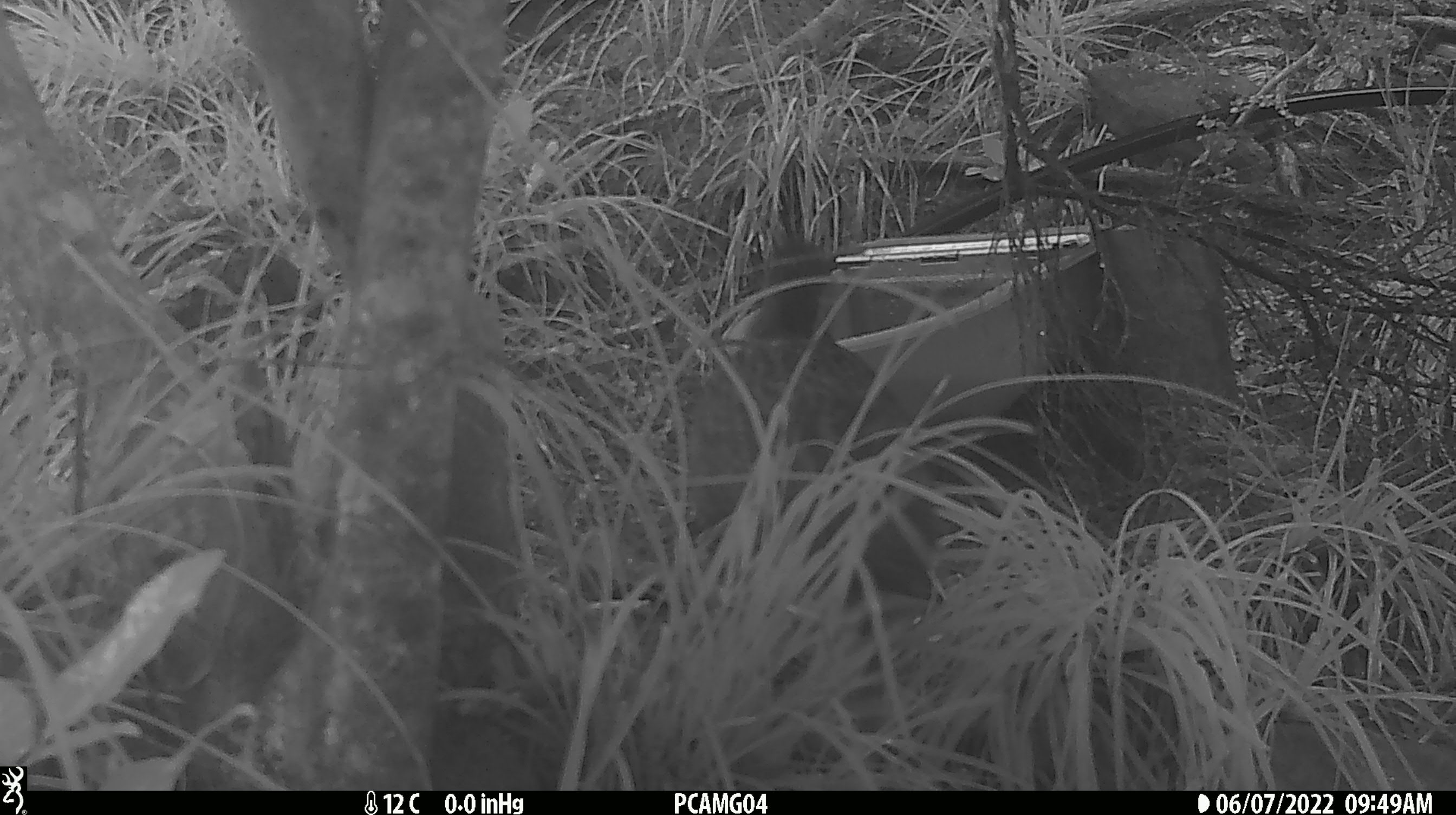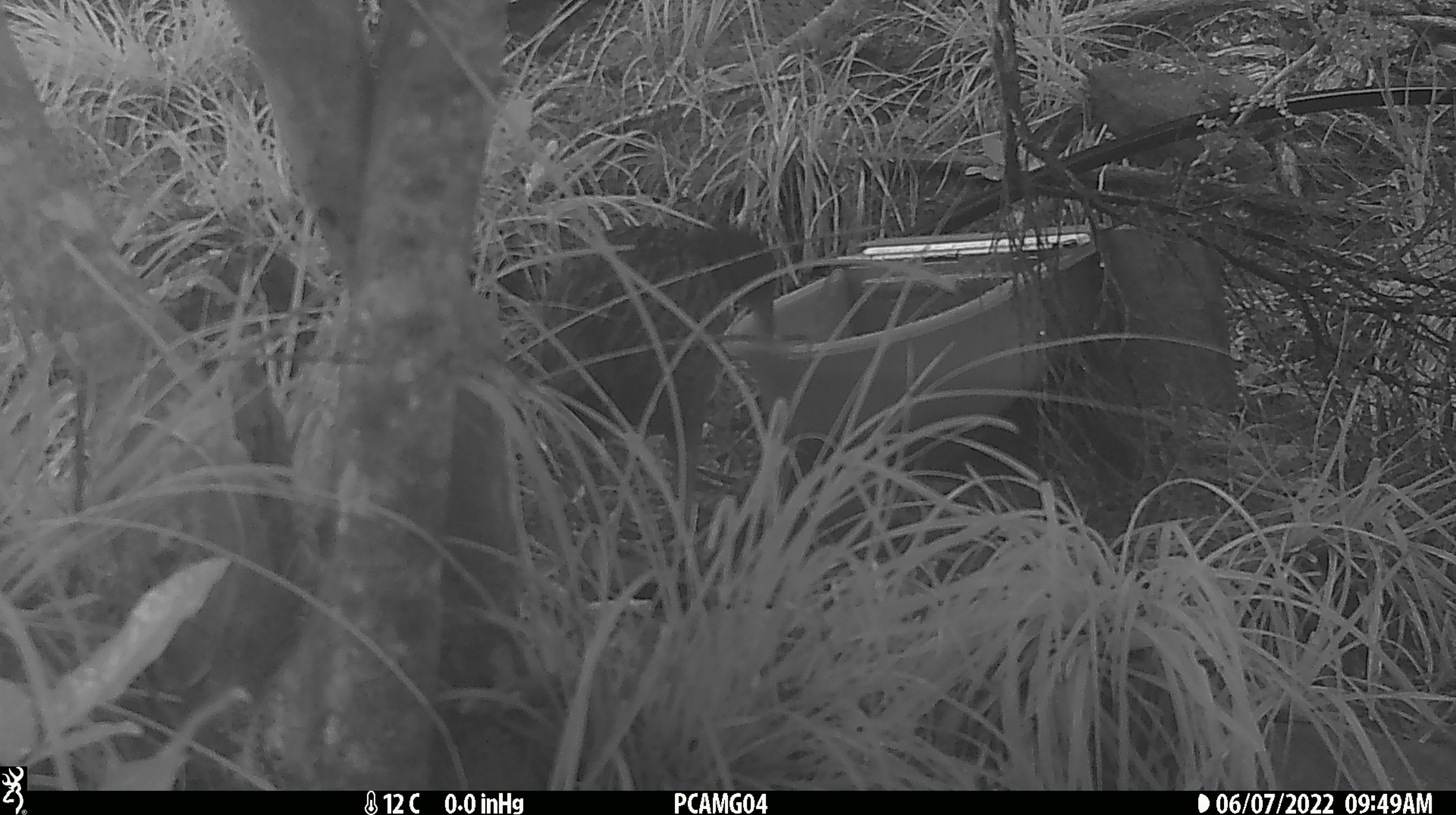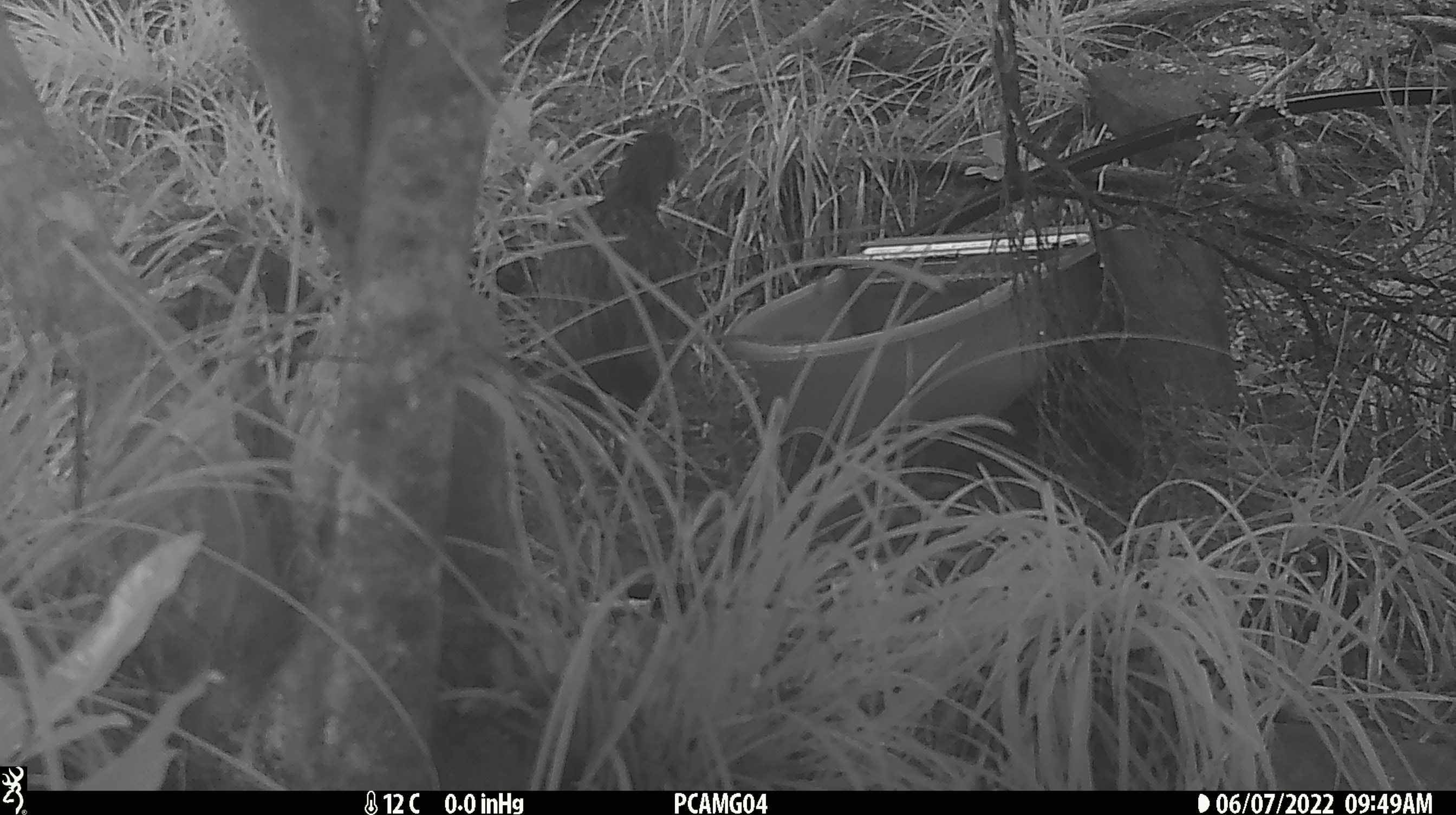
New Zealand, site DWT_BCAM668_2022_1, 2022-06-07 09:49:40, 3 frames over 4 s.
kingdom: Animalia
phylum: Chordata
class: Aves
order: Gruiformes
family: Rallidae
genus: Gallirallus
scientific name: Gallirallus australis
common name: weka